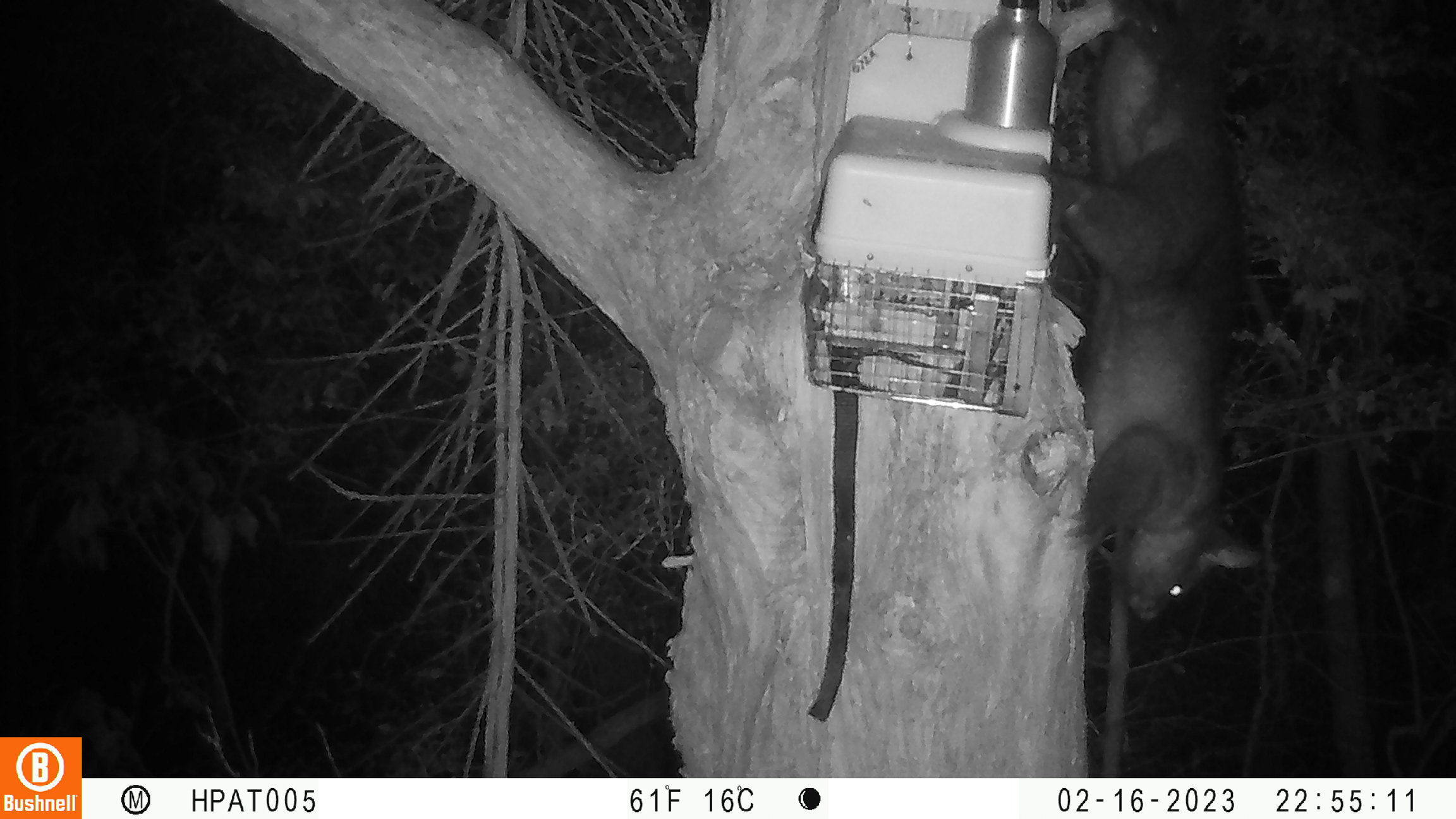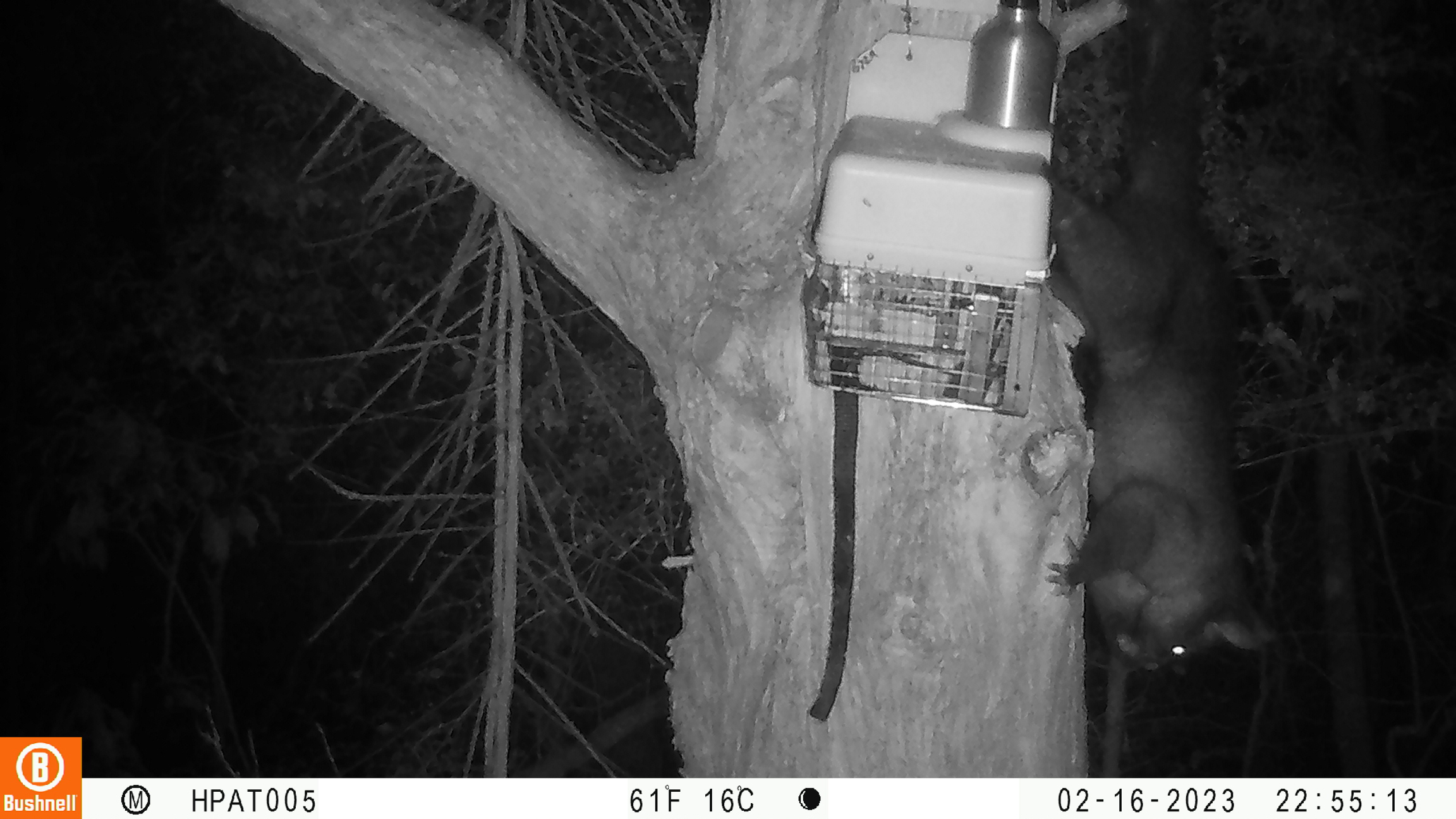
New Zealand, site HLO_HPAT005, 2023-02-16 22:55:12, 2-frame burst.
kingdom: Animalia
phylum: Chordata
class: Mammalia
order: Diprotodontia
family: Phalangeridae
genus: Trichosurus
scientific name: Trichosurus vulpecula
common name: common brushtail possum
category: possum